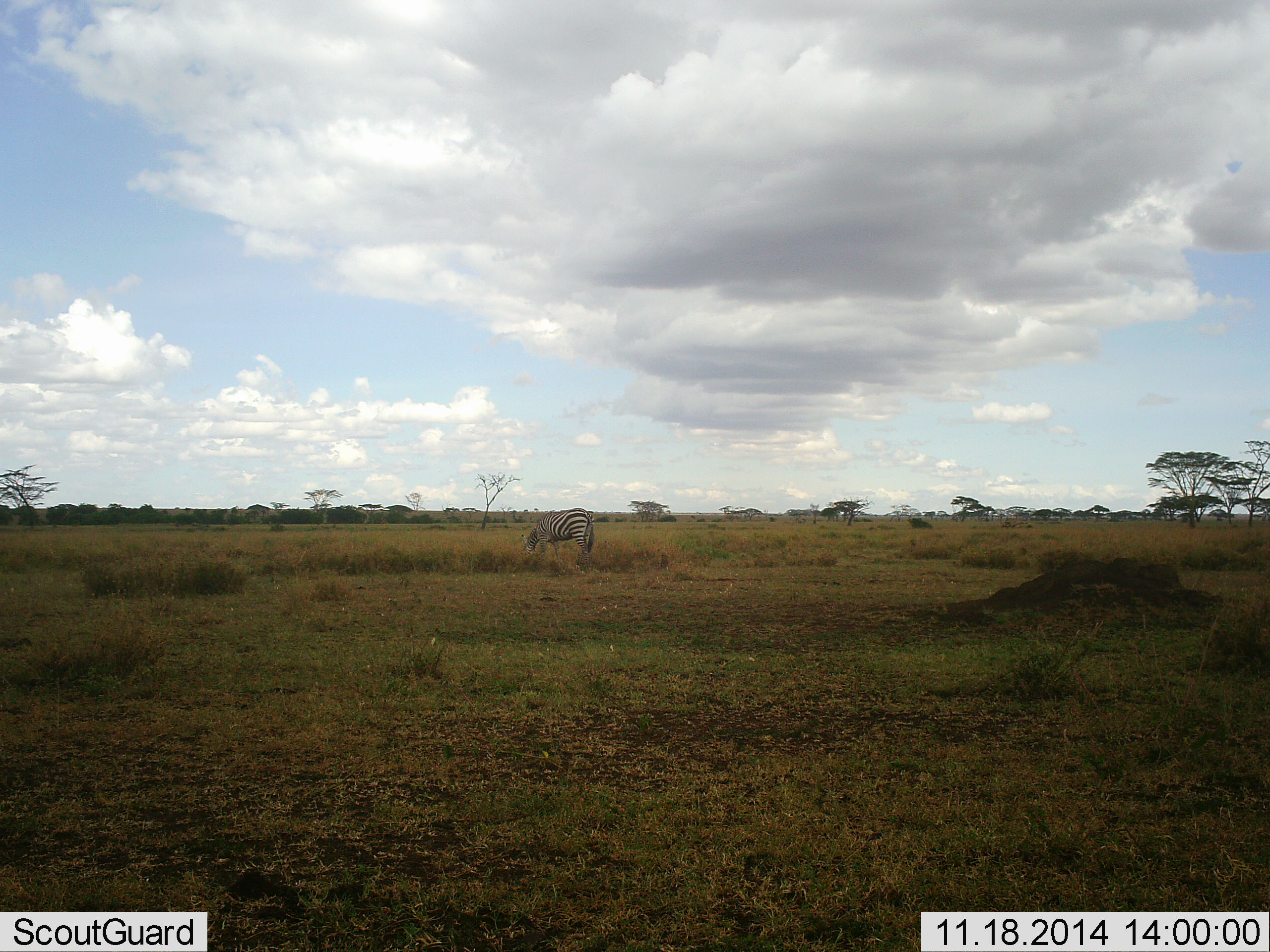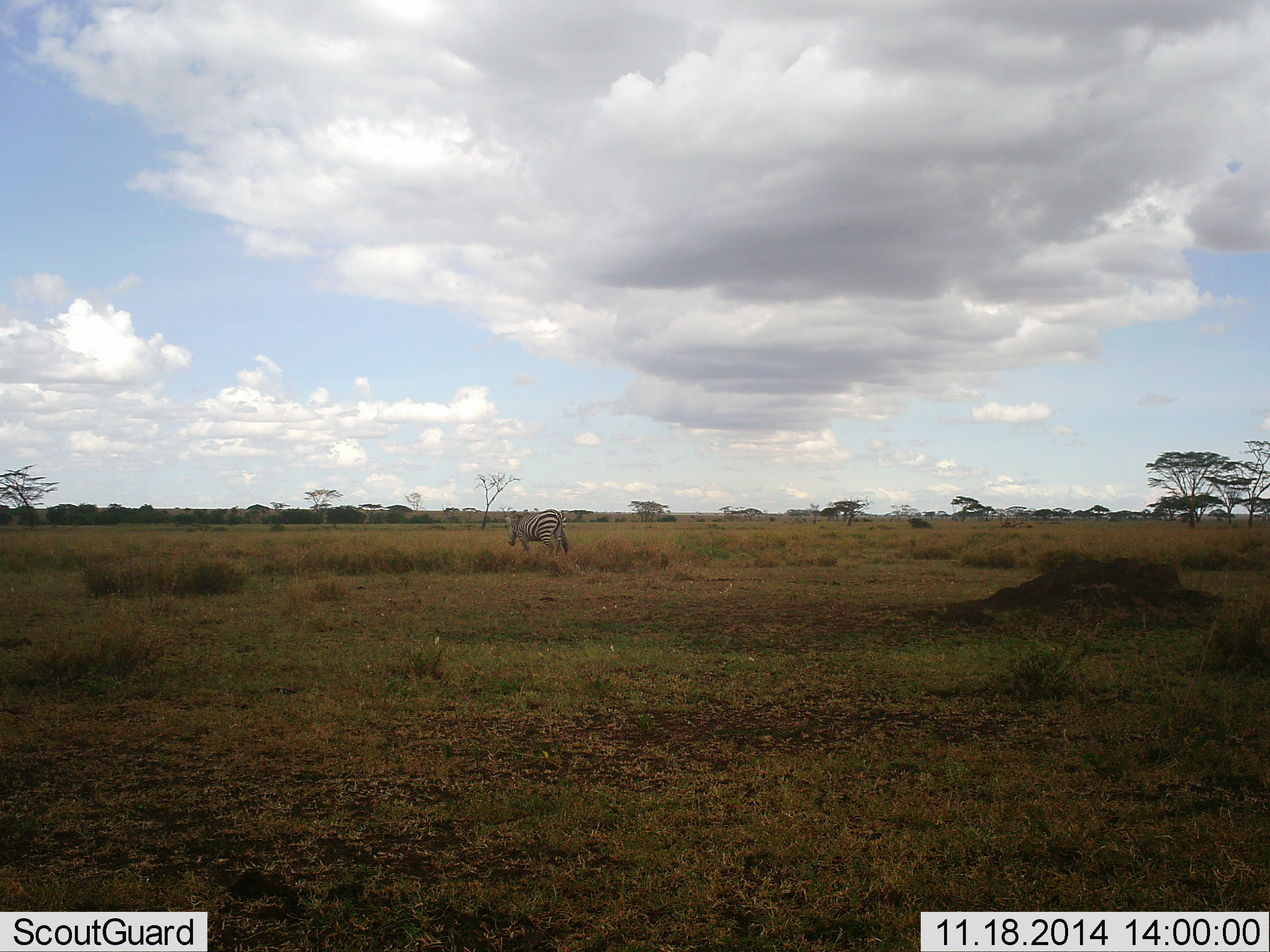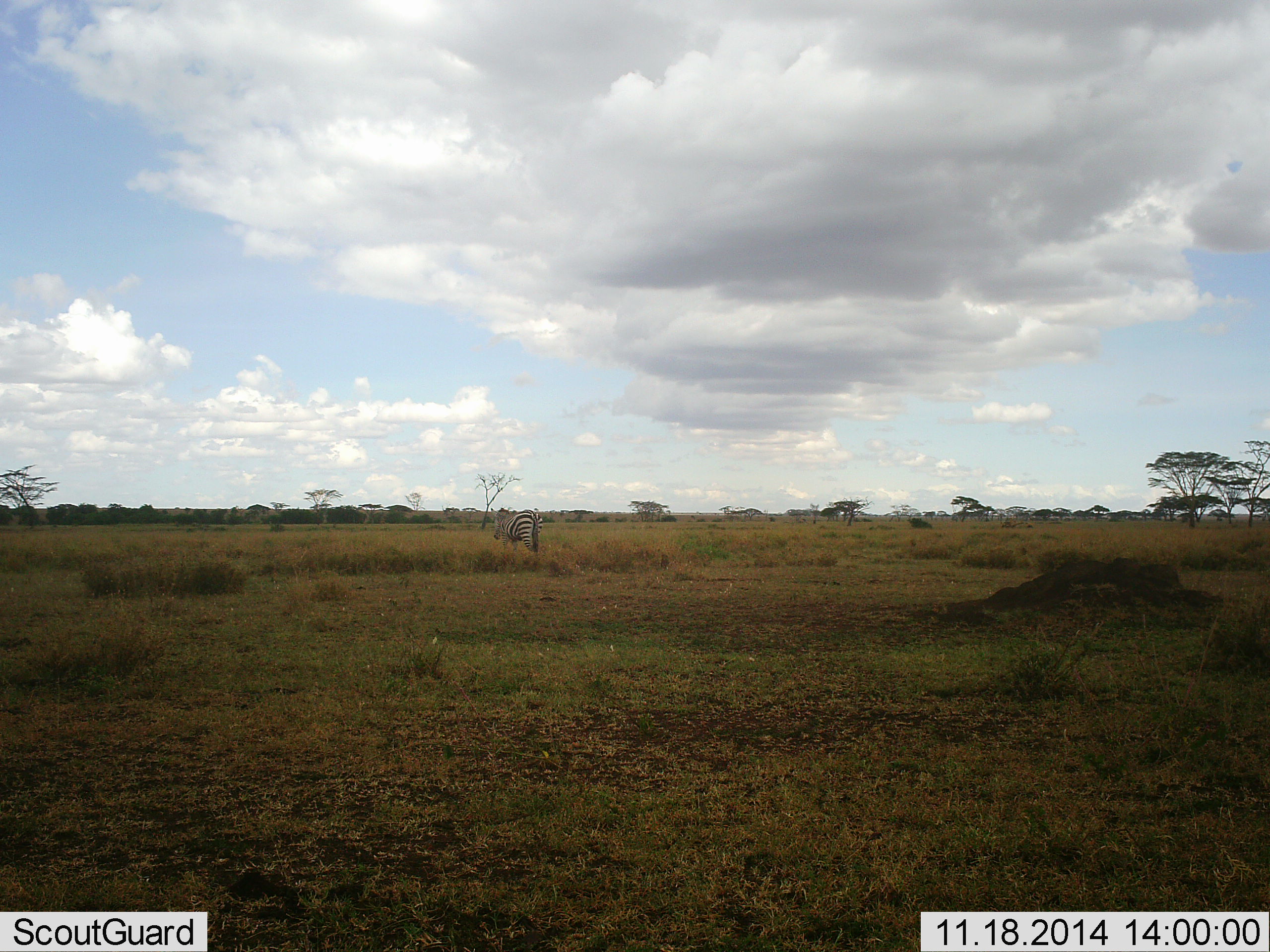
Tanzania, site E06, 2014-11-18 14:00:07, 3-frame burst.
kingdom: Animalia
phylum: Chordata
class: Mammalia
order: Perissodactyla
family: Equidae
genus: Equus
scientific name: Equus quagga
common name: plains zebra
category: zebra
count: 1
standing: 0%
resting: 0%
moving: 90%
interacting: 0%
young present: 0%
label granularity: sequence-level